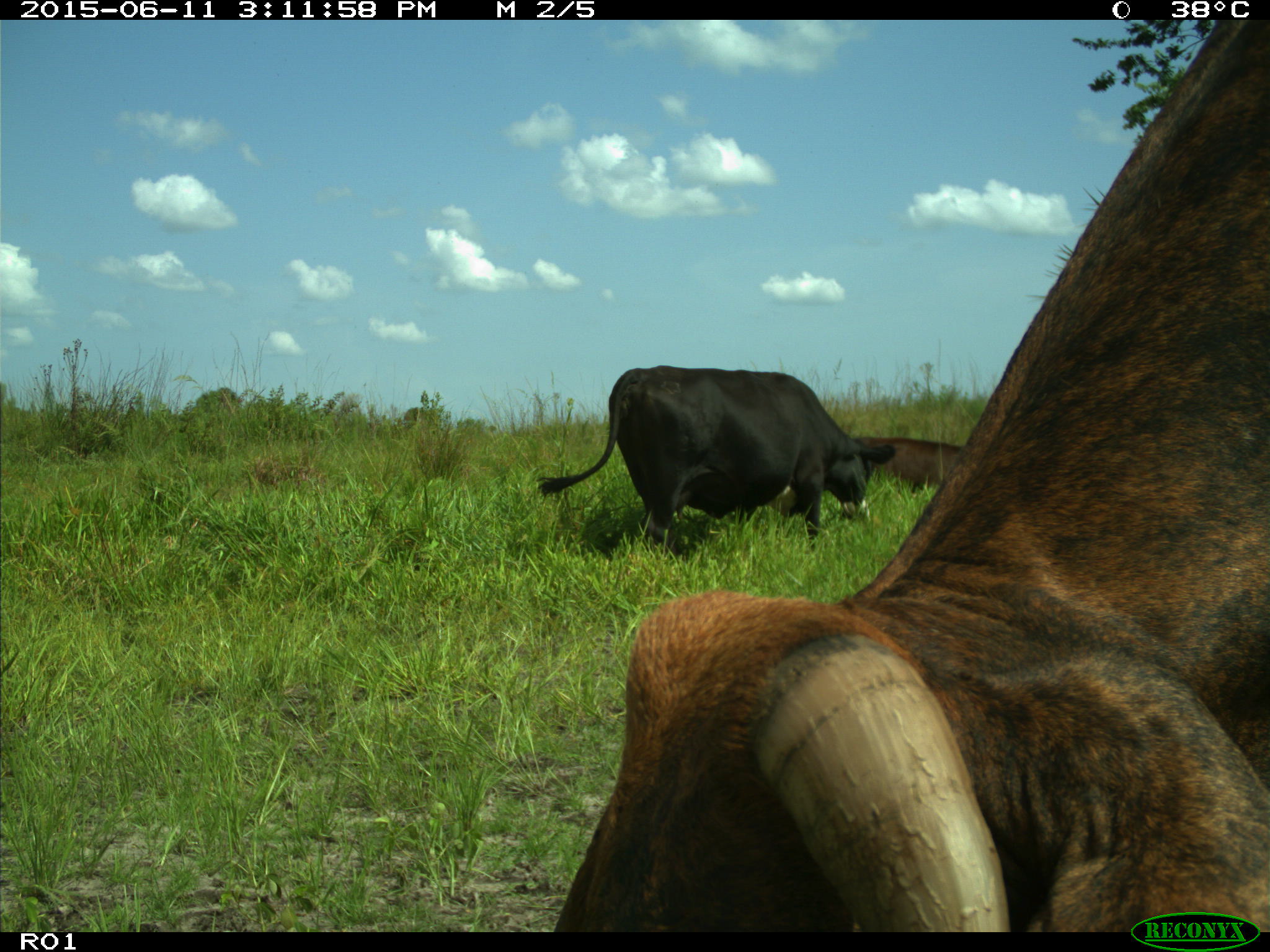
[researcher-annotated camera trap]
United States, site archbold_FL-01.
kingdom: Animalia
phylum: Chordata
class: Mammalia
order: Artiodactyla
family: Bovidae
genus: Bos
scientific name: Bos taurus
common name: domestic cow